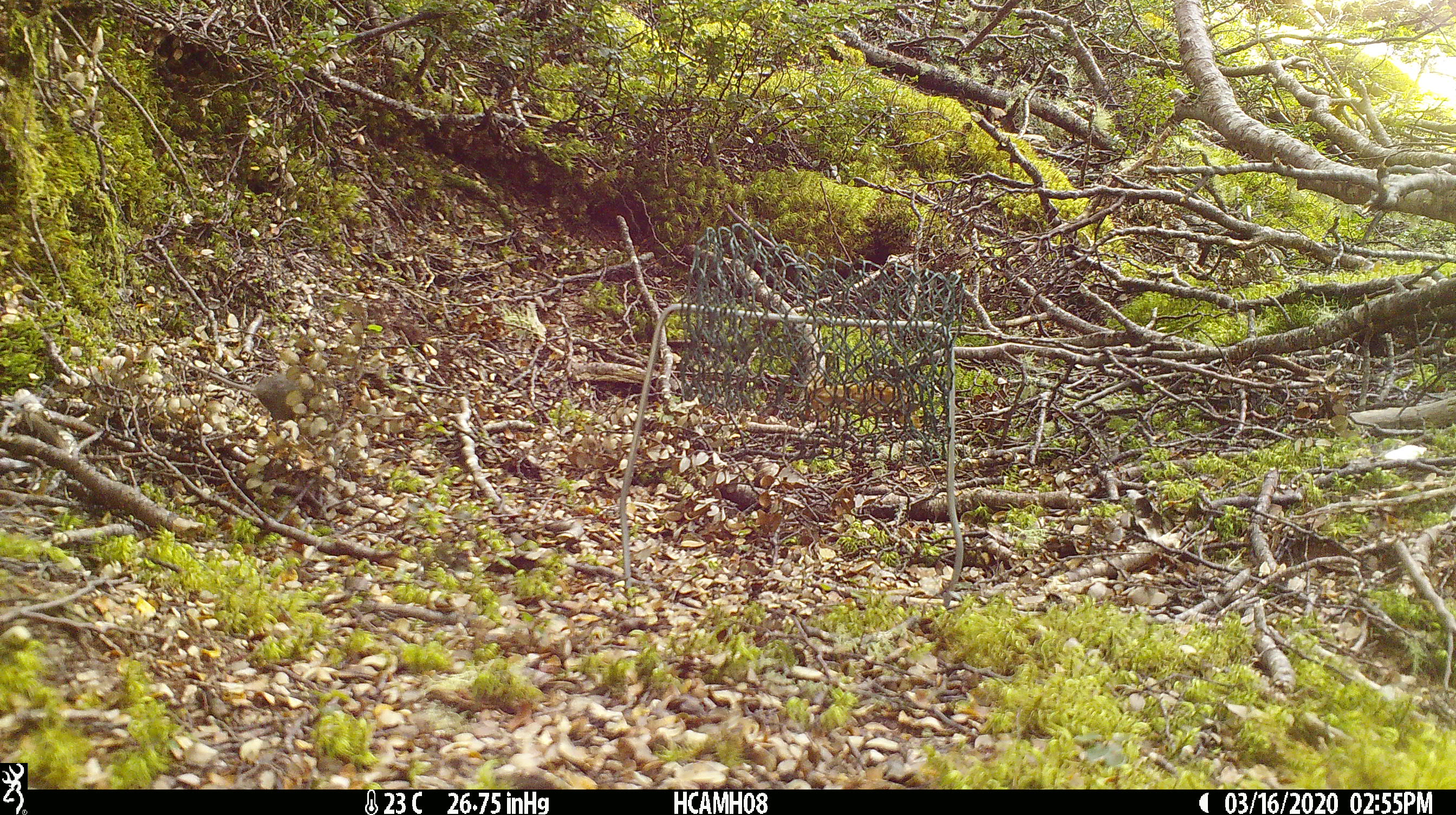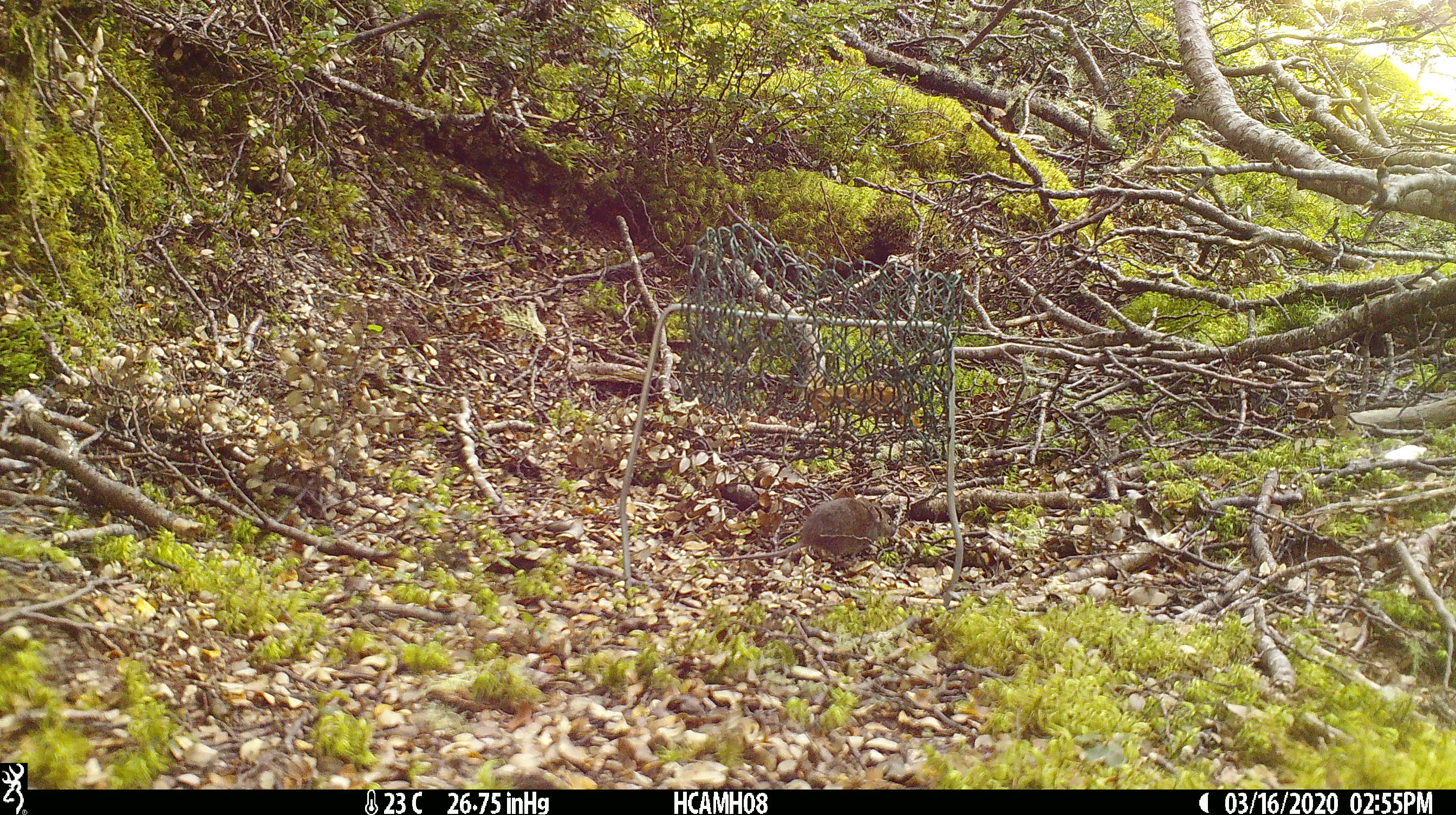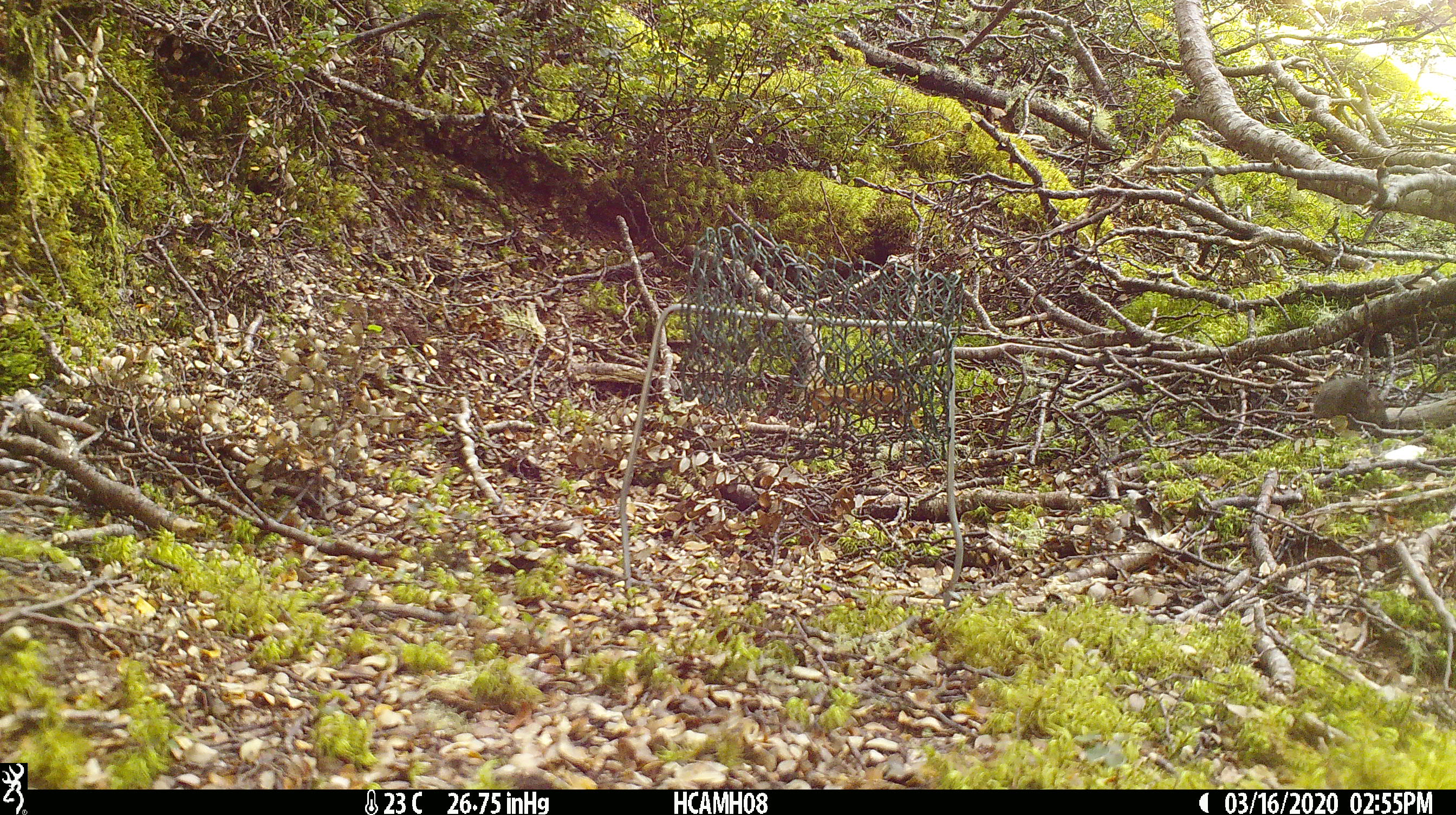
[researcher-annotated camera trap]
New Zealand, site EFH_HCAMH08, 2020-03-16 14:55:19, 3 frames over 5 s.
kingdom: Animalia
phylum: Chordata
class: Mammalia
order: Rodentia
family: Muridae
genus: Mus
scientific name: Mus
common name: mouse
Mouse (Mus).